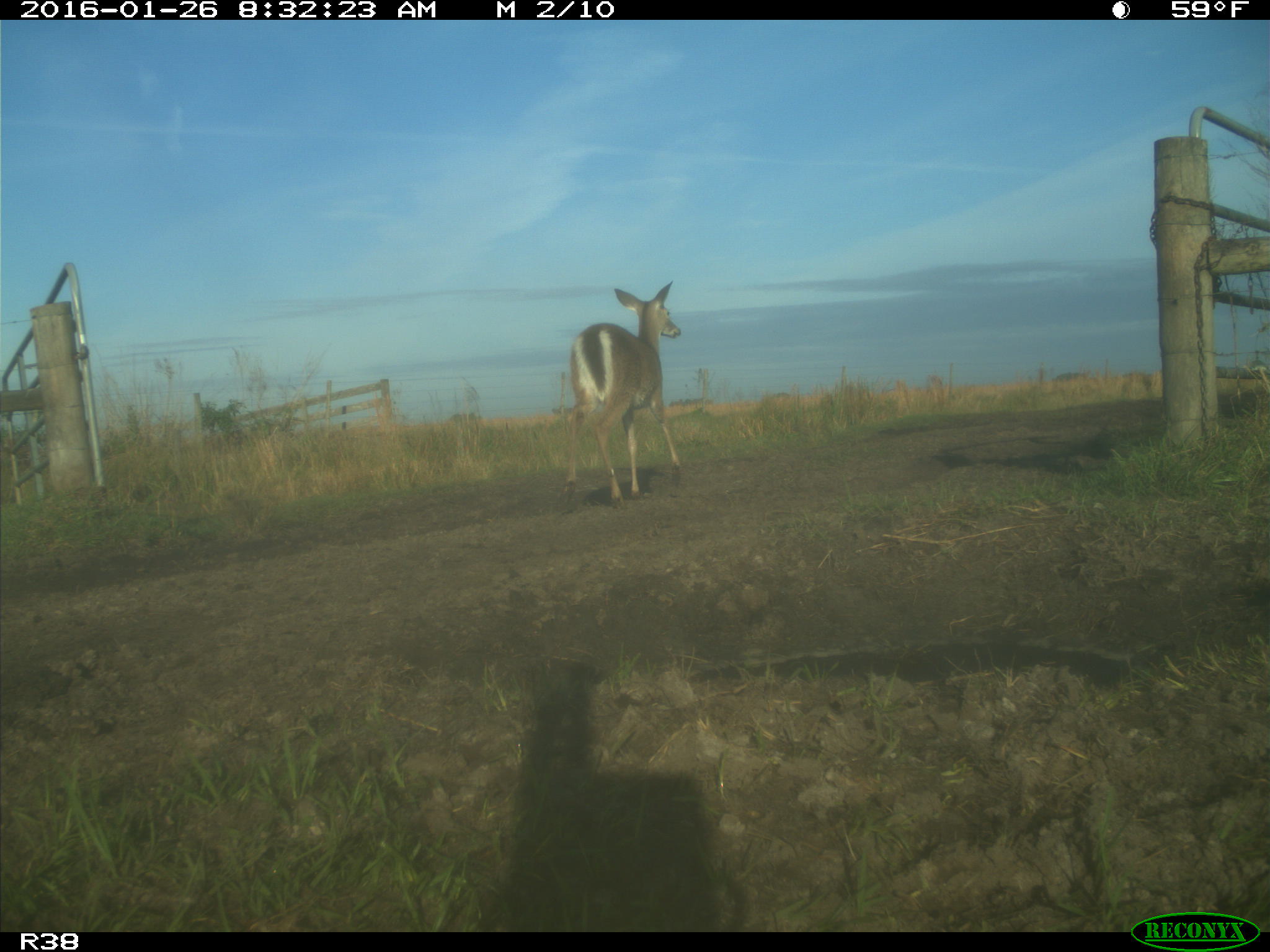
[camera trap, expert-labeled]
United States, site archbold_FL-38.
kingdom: Animalia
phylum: Chordata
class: Mammalia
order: Artiodactyla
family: Cervidae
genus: Odocoileus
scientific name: Odocoileus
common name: deer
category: unidentified deer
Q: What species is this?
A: Unidentified deer (deer) (Odocoileus).